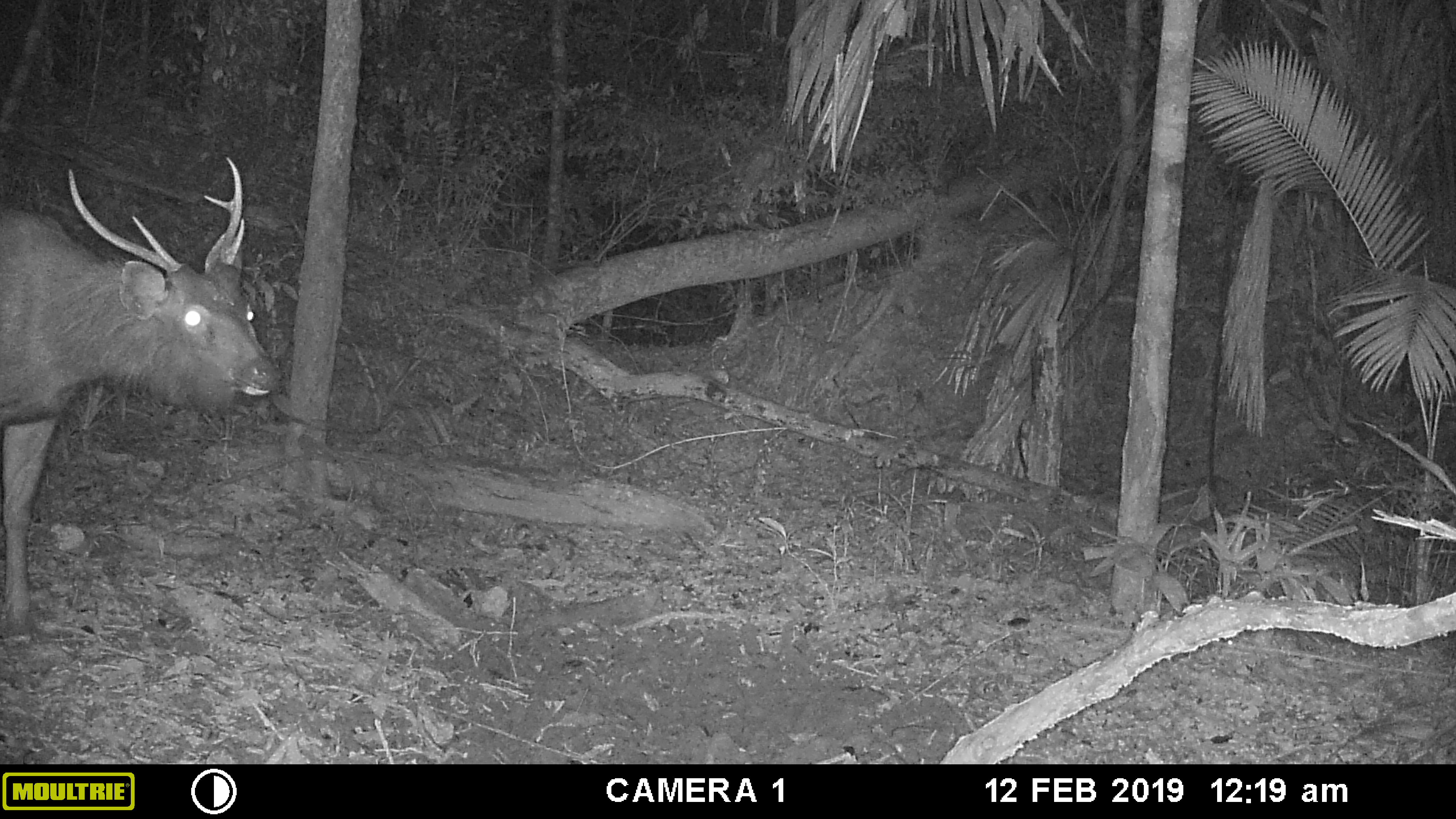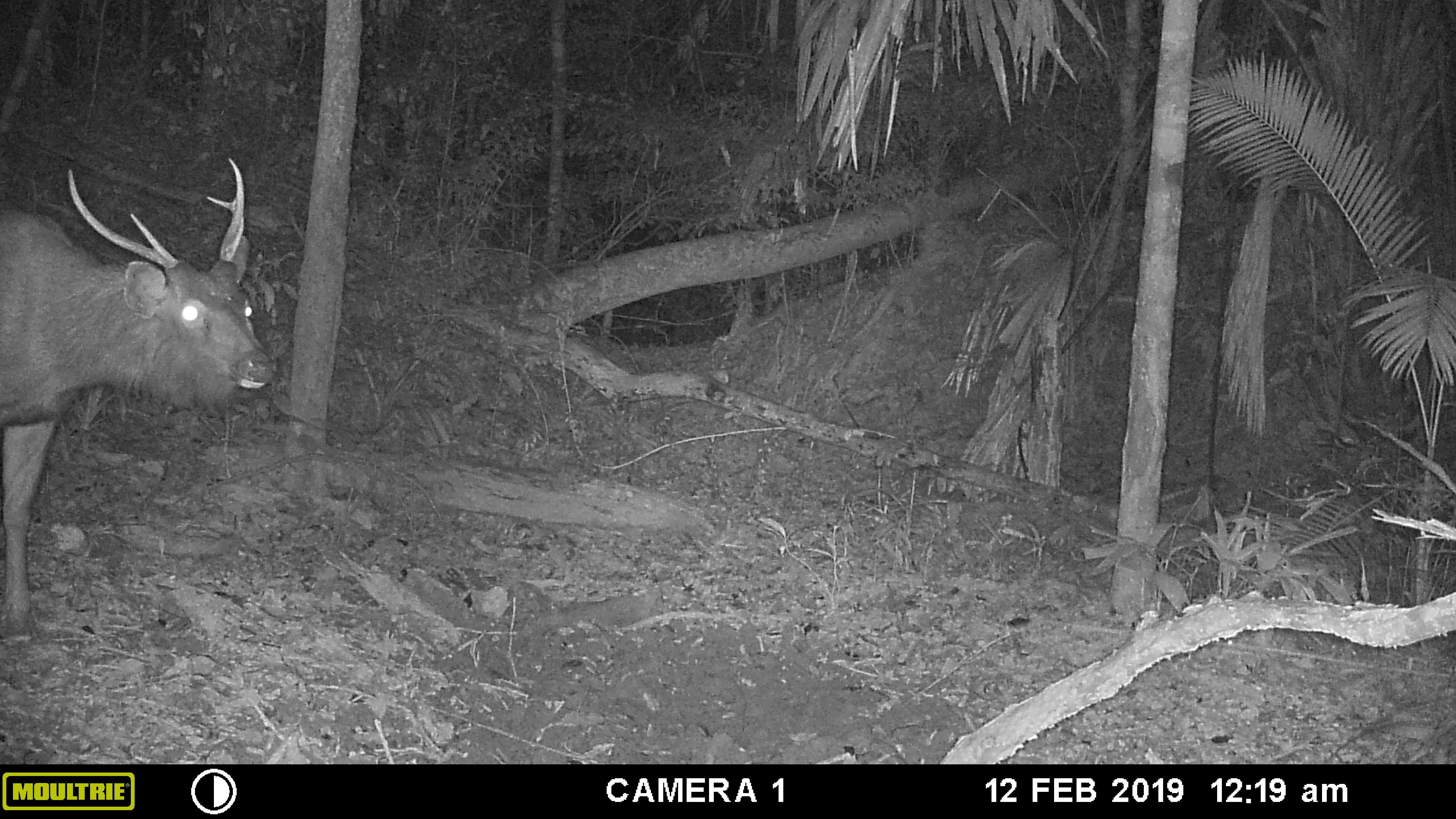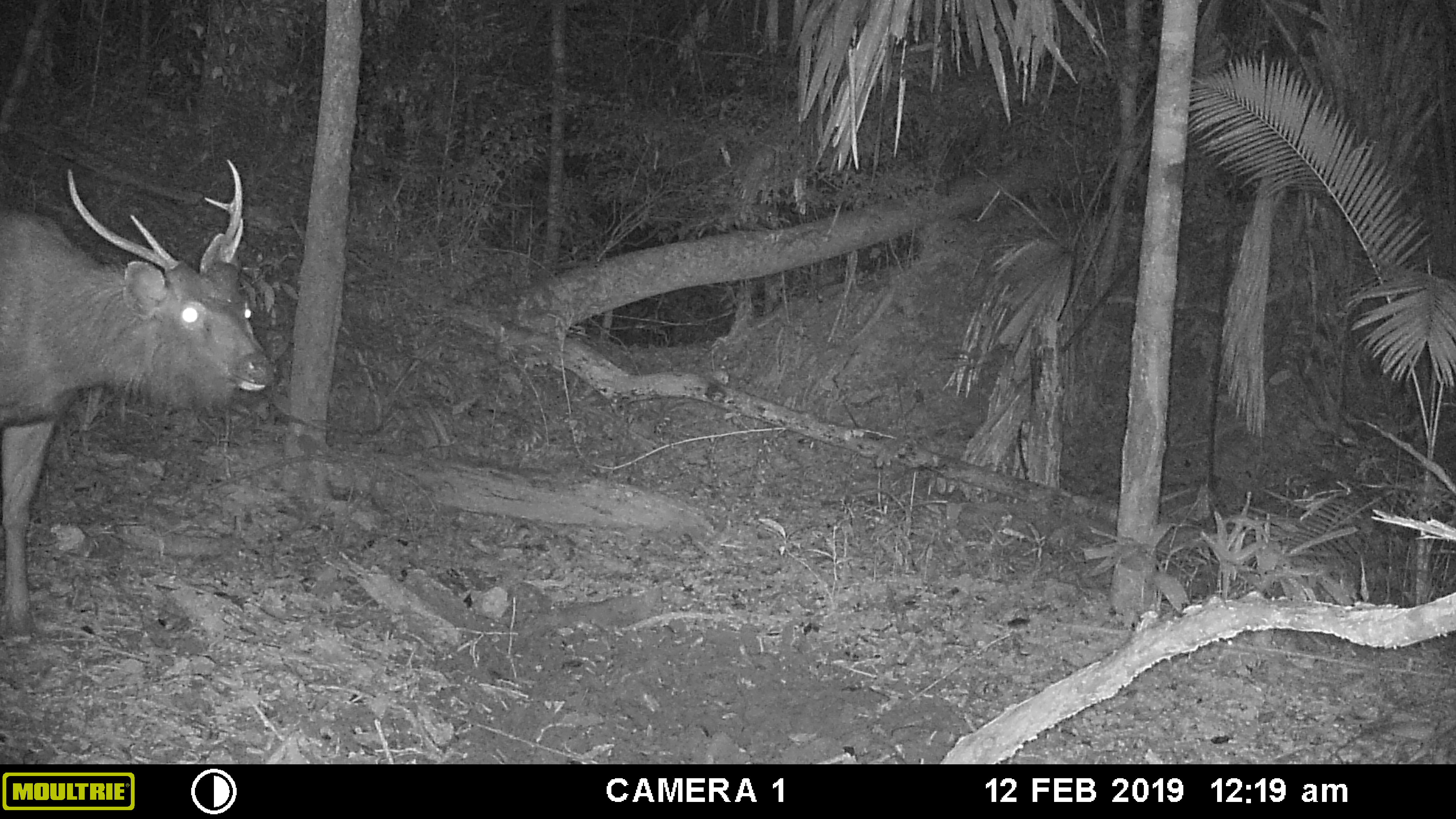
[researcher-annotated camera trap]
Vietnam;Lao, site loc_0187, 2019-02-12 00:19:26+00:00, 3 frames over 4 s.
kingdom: Animalia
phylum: Chordata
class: Mammalia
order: Artiodactyla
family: Cervidae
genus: Rusa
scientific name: Rusa unicolor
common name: sambar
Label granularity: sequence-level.